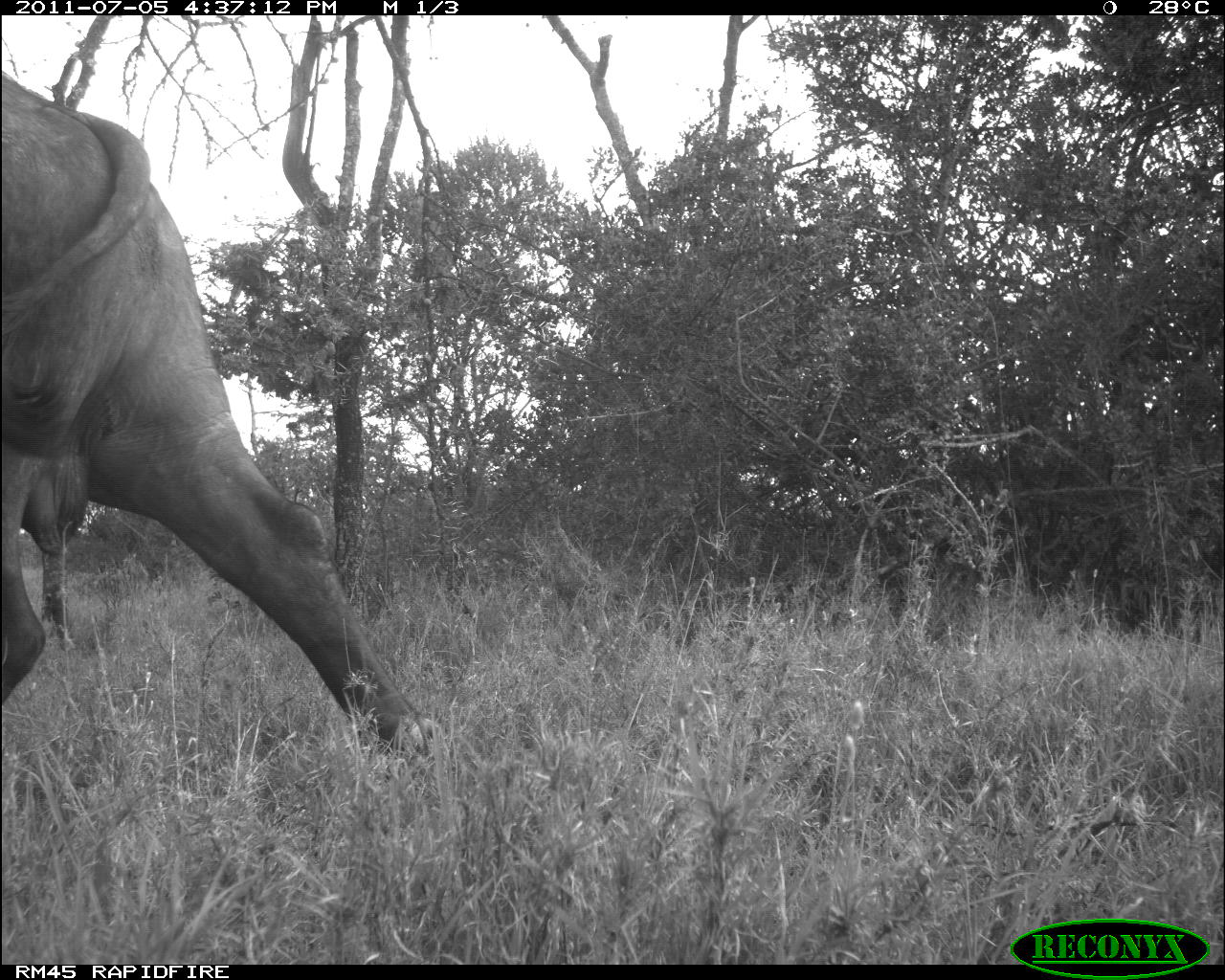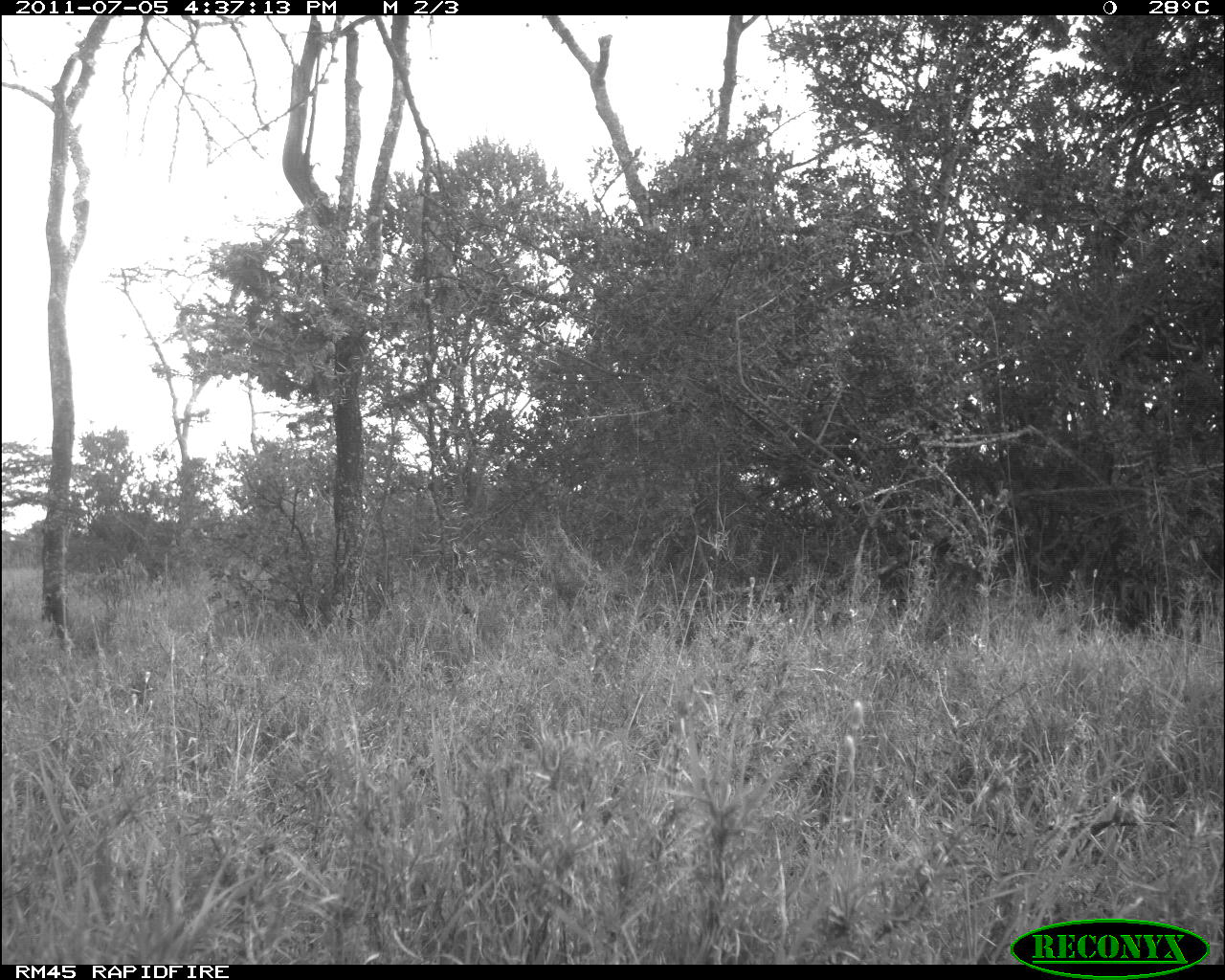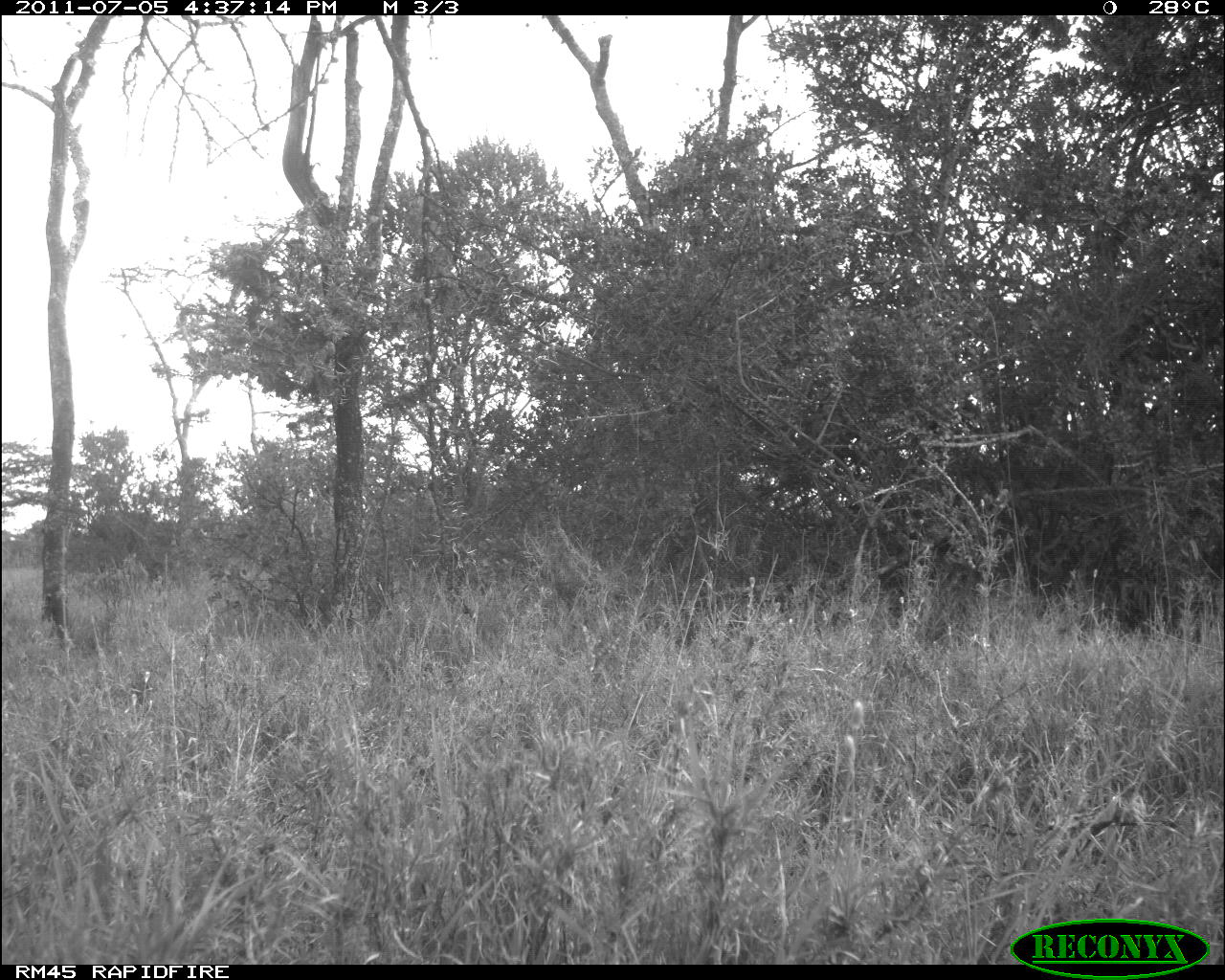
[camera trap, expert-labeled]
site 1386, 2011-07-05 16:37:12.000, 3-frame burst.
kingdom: Animalia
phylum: Chordata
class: Mammalia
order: Artiodactyla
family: Bovidae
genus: Syncerus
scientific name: Syncerus caffer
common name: african buffalo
Syncerus caffer (african buffalo), count 1.